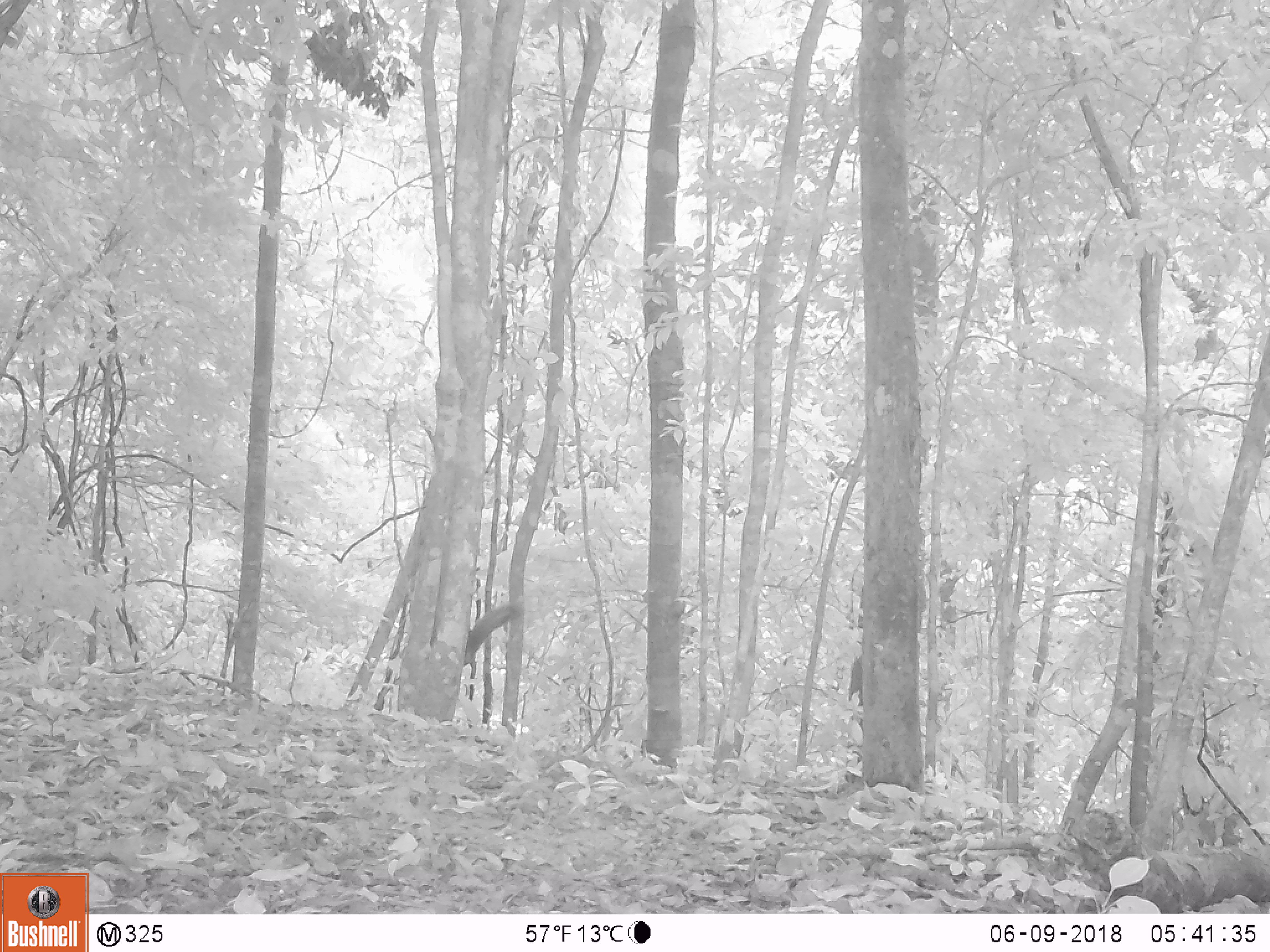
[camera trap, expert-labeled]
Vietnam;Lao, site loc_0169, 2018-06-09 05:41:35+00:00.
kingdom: Animalia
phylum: Chordata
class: Mammalia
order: Rodentia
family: Sciuridae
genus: Sciurus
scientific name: Sciurus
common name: squirrel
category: unidentified squirrel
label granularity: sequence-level